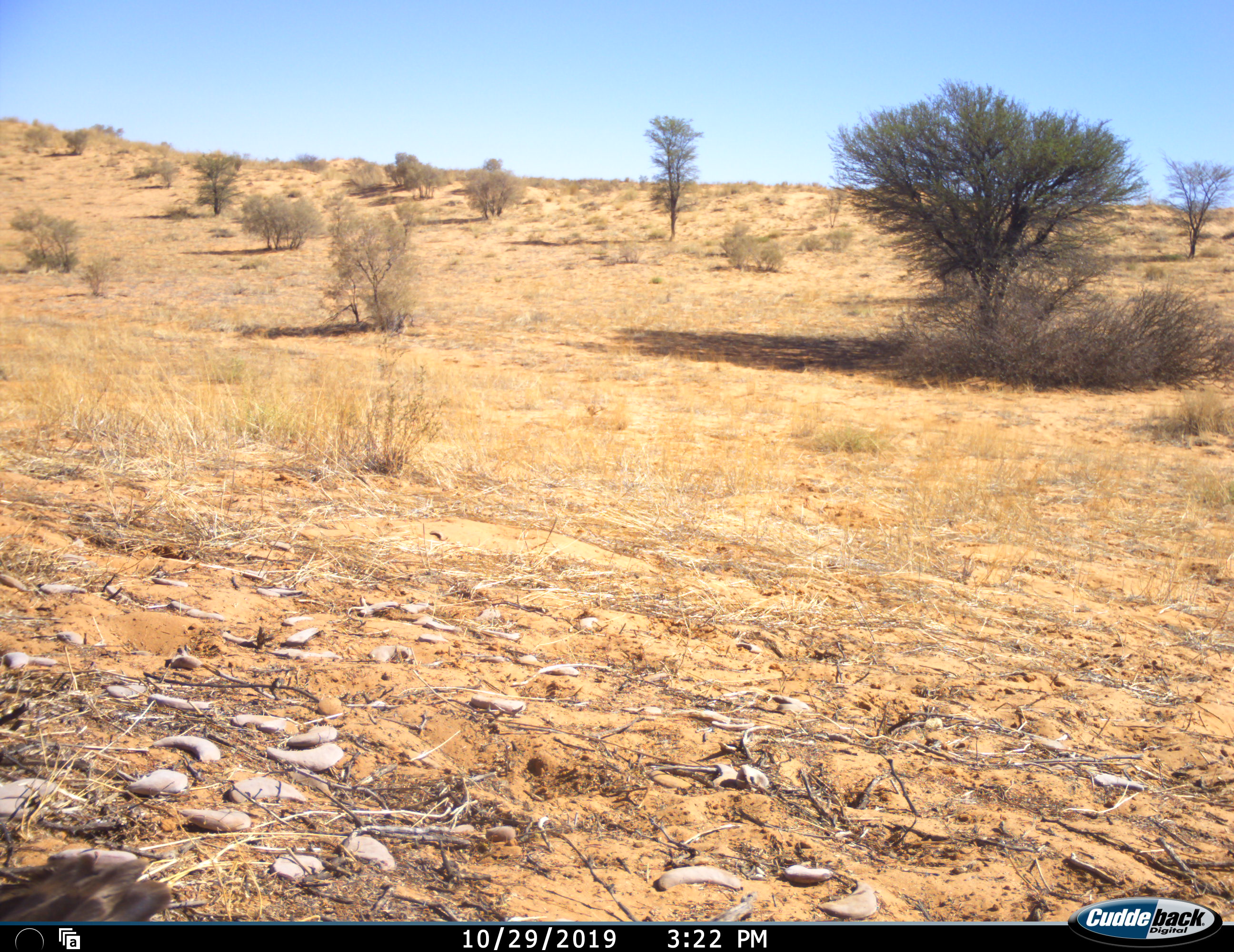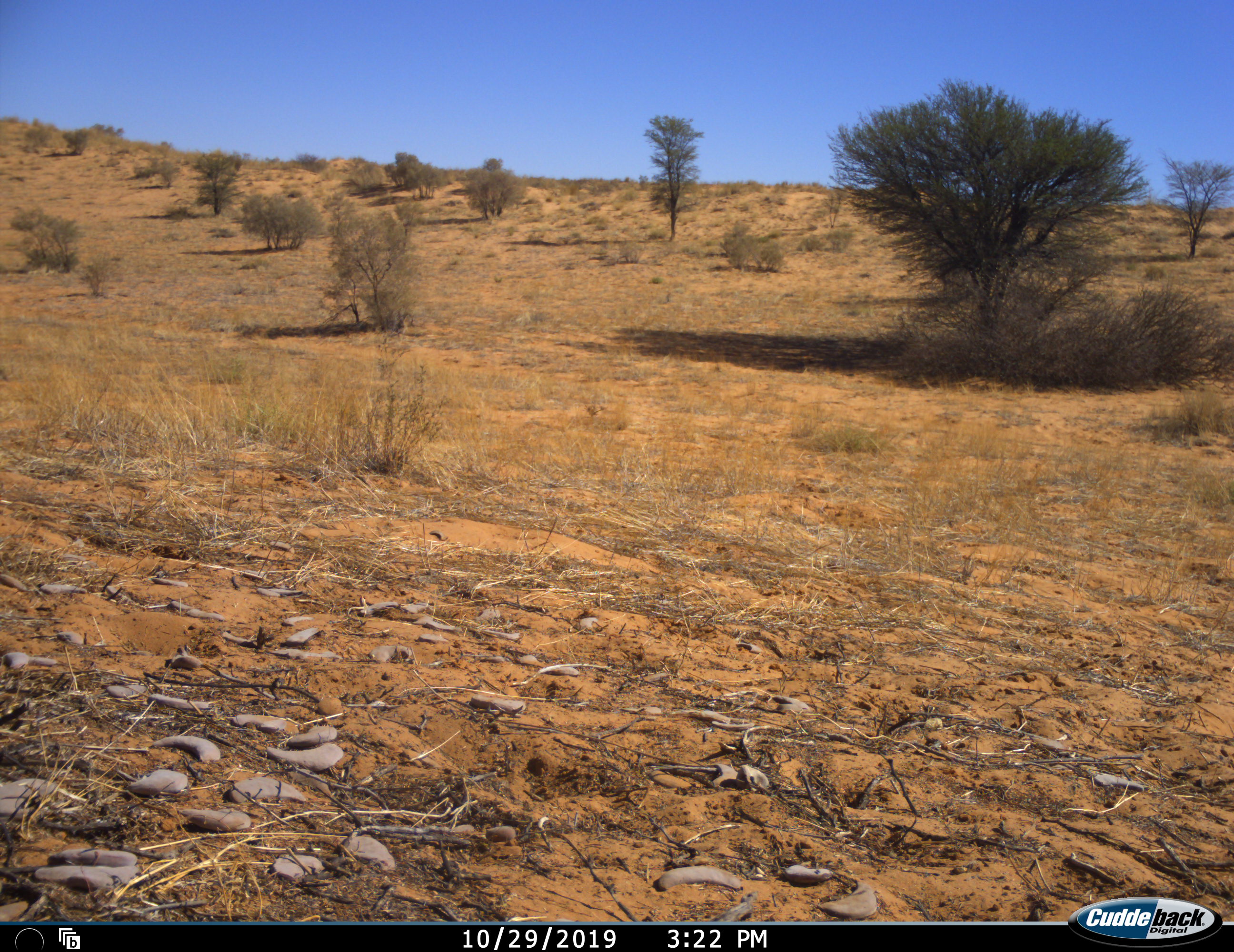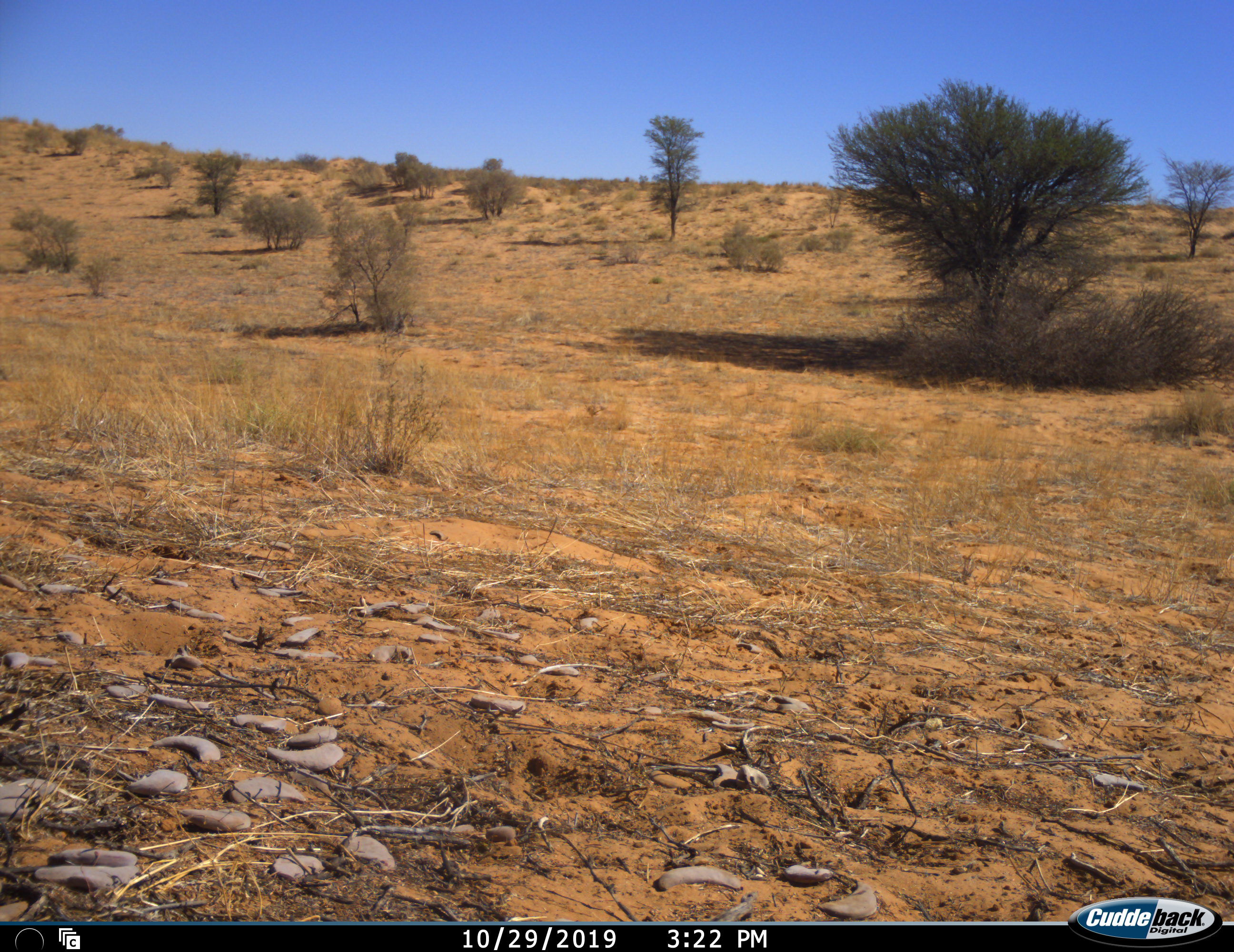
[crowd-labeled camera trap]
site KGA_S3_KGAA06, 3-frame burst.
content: unidentified animal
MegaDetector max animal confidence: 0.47